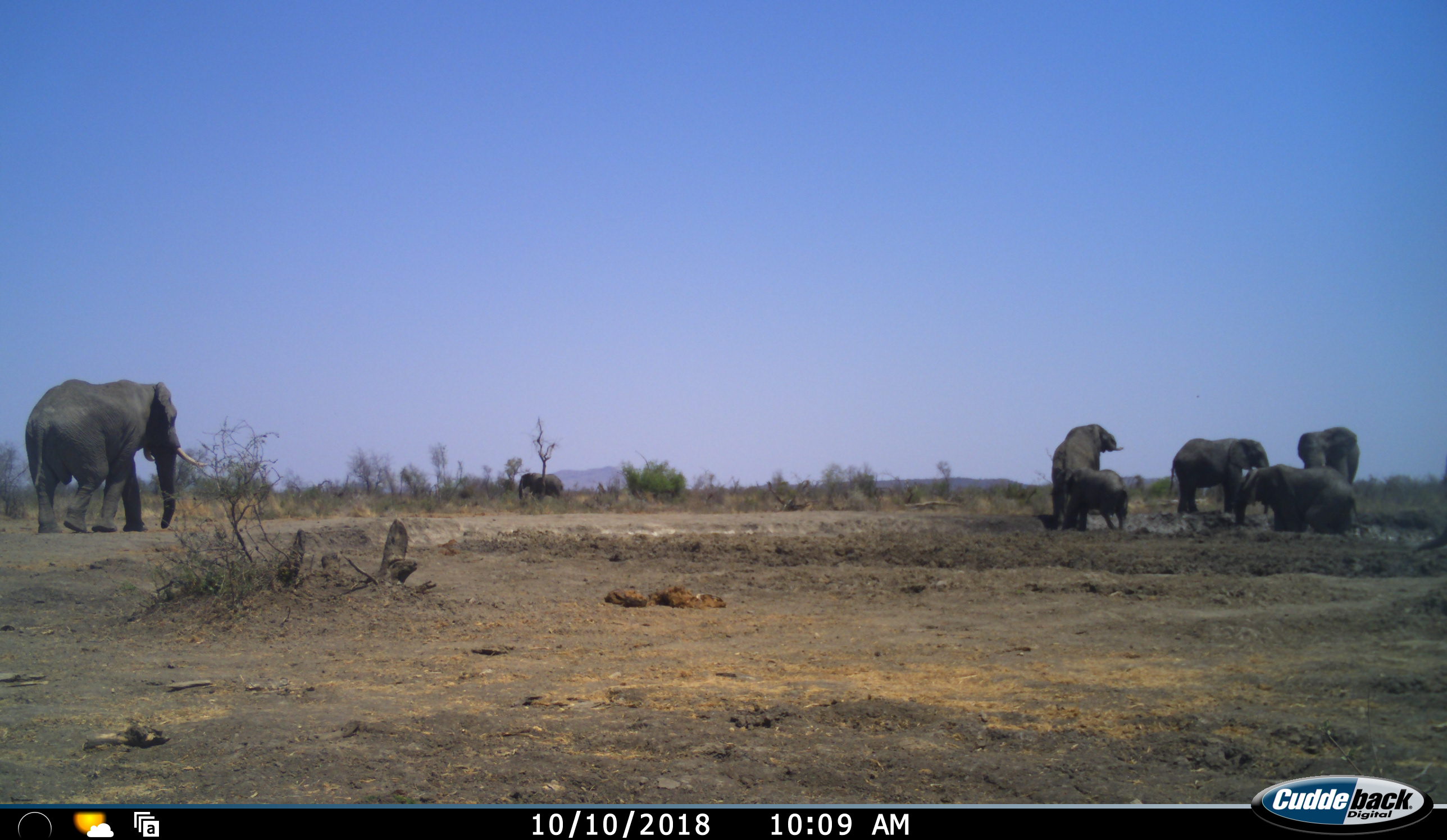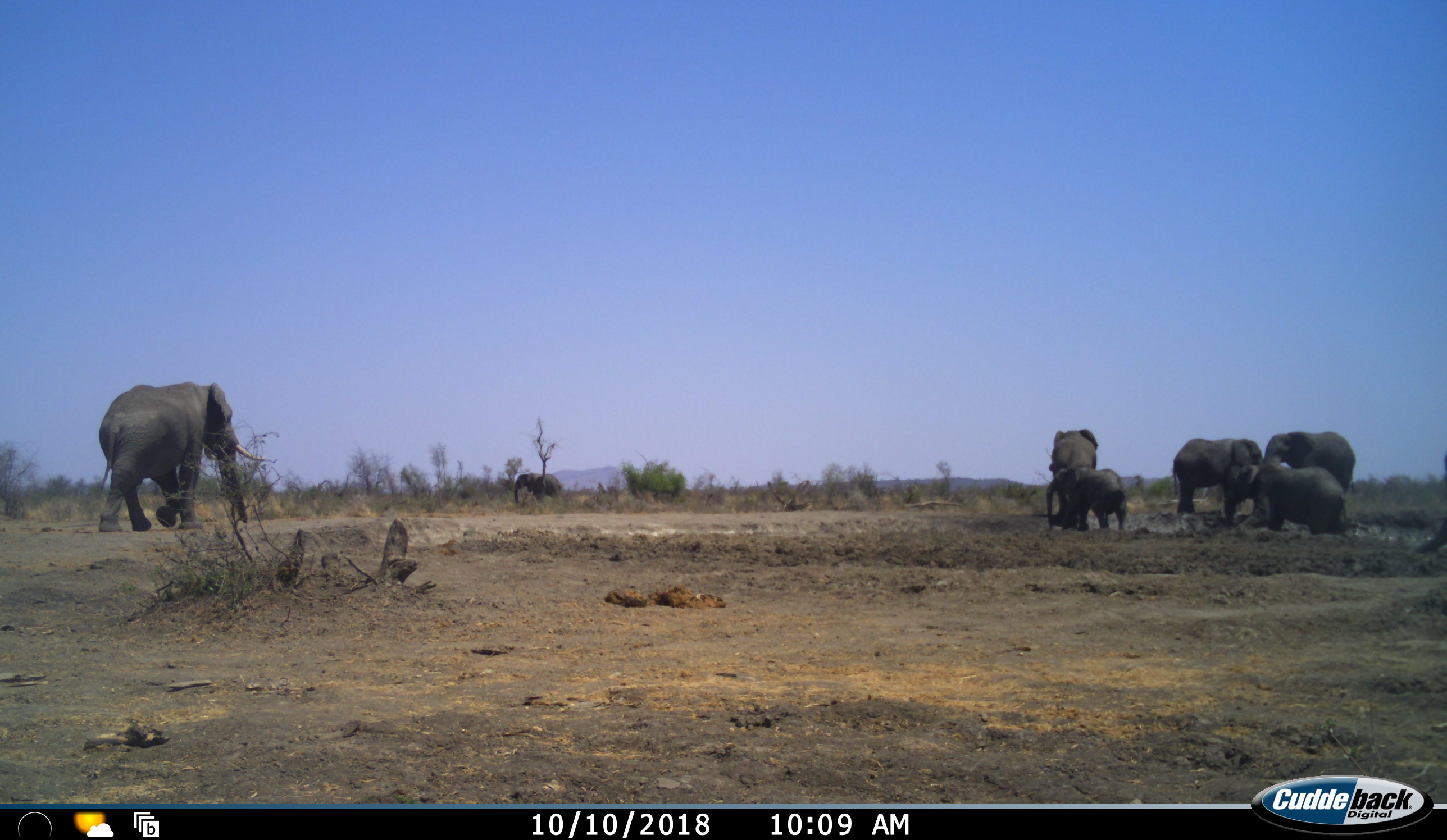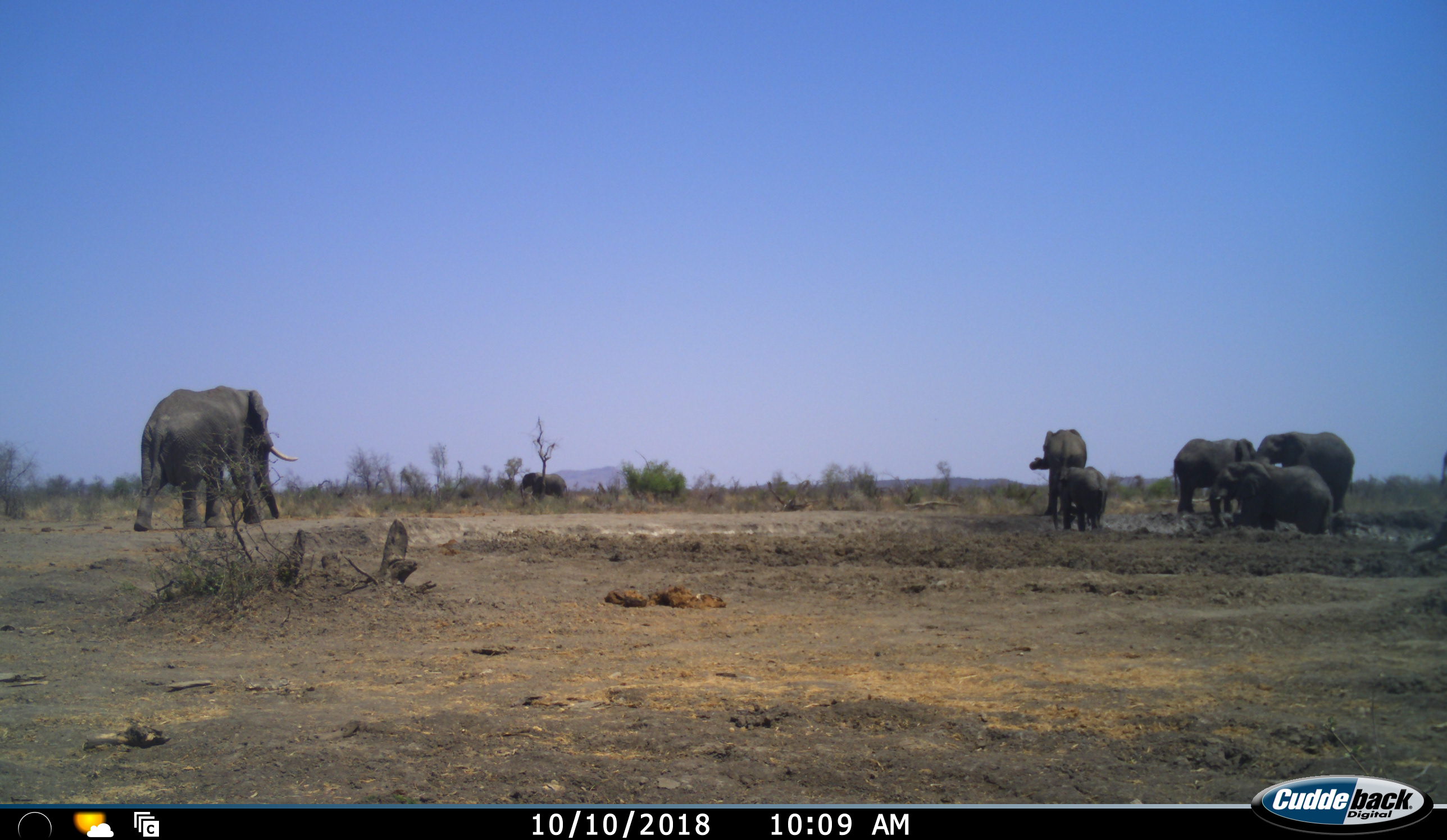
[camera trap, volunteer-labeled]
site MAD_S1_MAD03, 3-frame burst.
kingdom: Animalia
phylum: Chordata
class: Mammalia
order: Proboscidea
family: Elephantidae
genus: Loxodonta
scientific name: Loxodonta africana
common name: african bush elephant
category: elephant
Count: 7.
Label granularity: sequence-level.